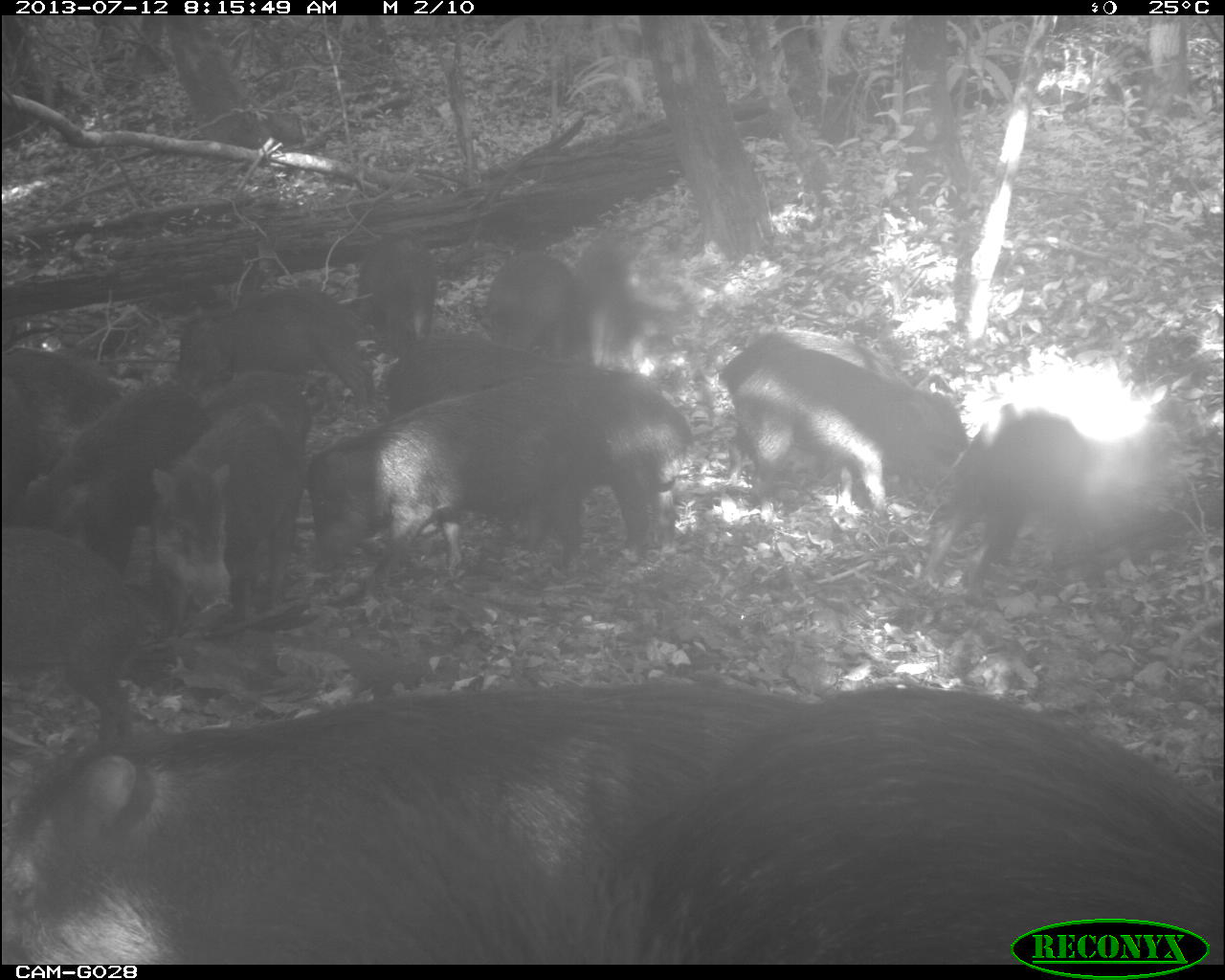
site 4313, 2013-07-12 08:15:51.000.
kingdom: Animalia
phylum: Chordata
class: Mammalia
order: Artiodactyla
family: Tayassuidae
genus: Tayassu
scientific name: Tayassu pecari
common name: white-lipped peccary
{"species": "Tayassu pecari (white-lipped peccary)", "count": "20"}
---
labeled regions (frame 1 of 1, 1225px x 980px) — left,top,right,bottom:
tayassu pecari: 1,678,816,960; 595,677,1222,916; 305,371,606,595; 720,325,967,512; 730,345,958,516; 23,379,207,569; 149,395,302,620; 521,366,694,564; 921,402,1096,583; 0,523,138,746; 170,295,375,389; 575,231,649,366; 474,251,570,349; 357,235,436,339; 206,370,304,433; 0,358,35,517